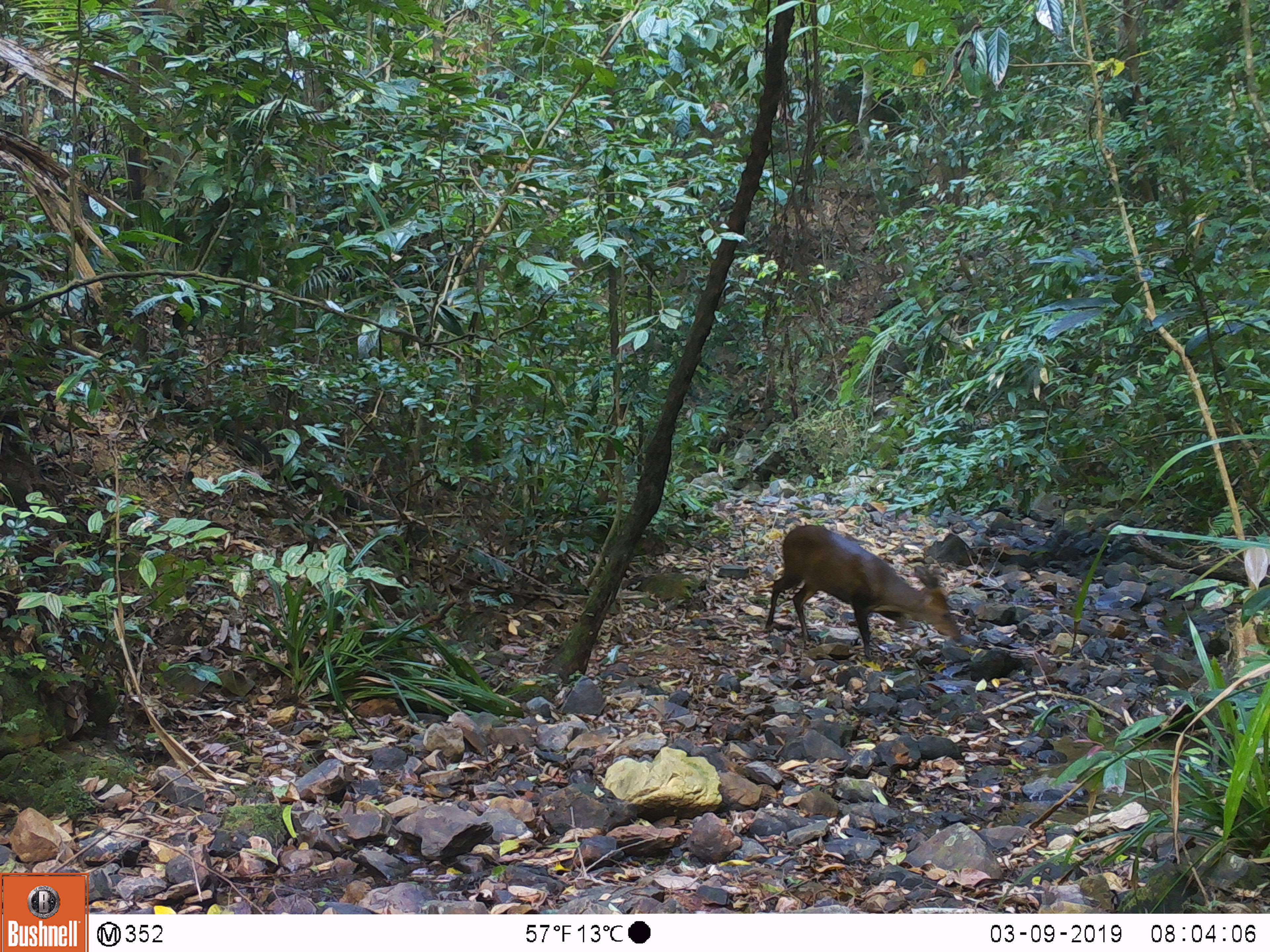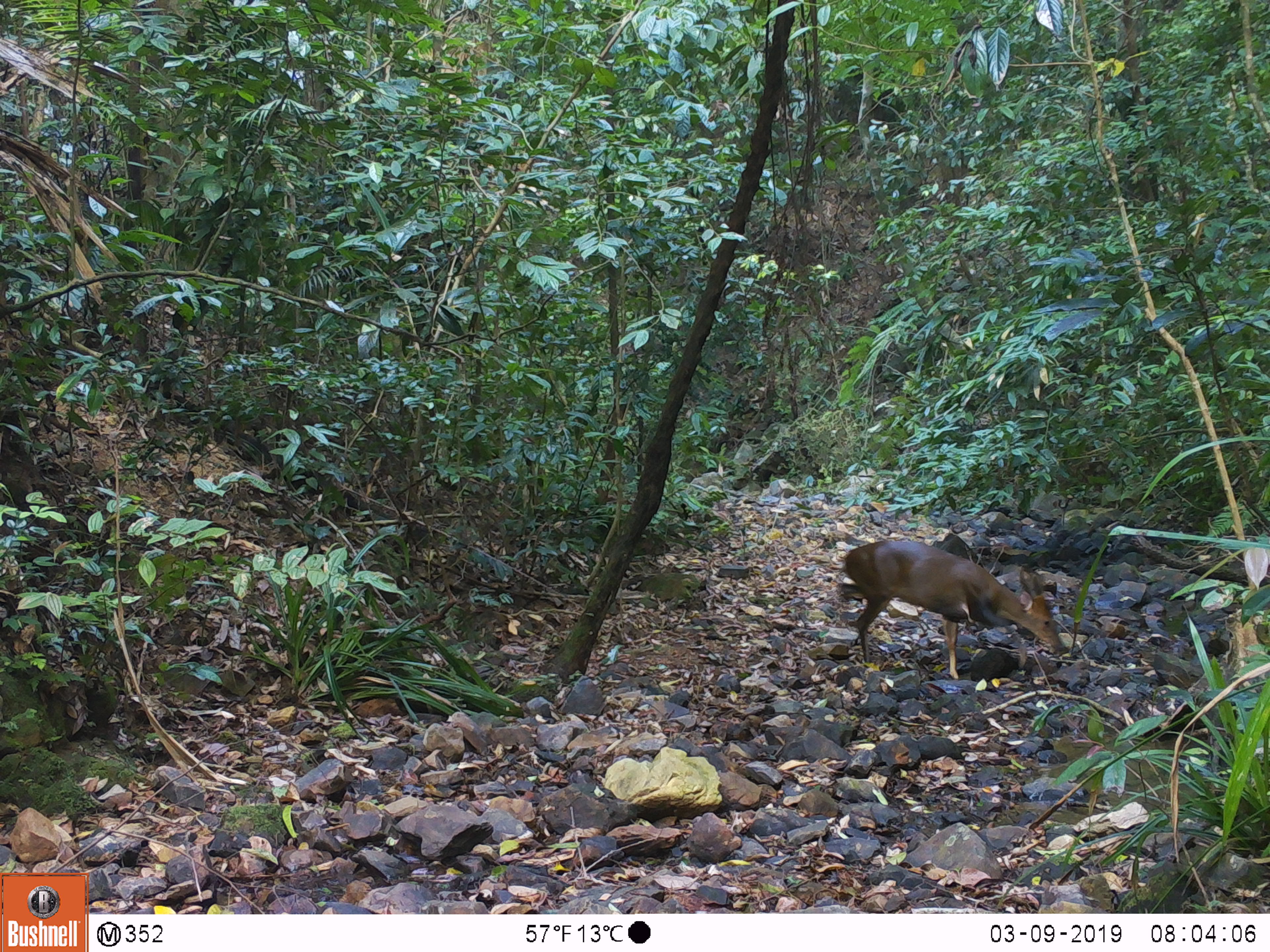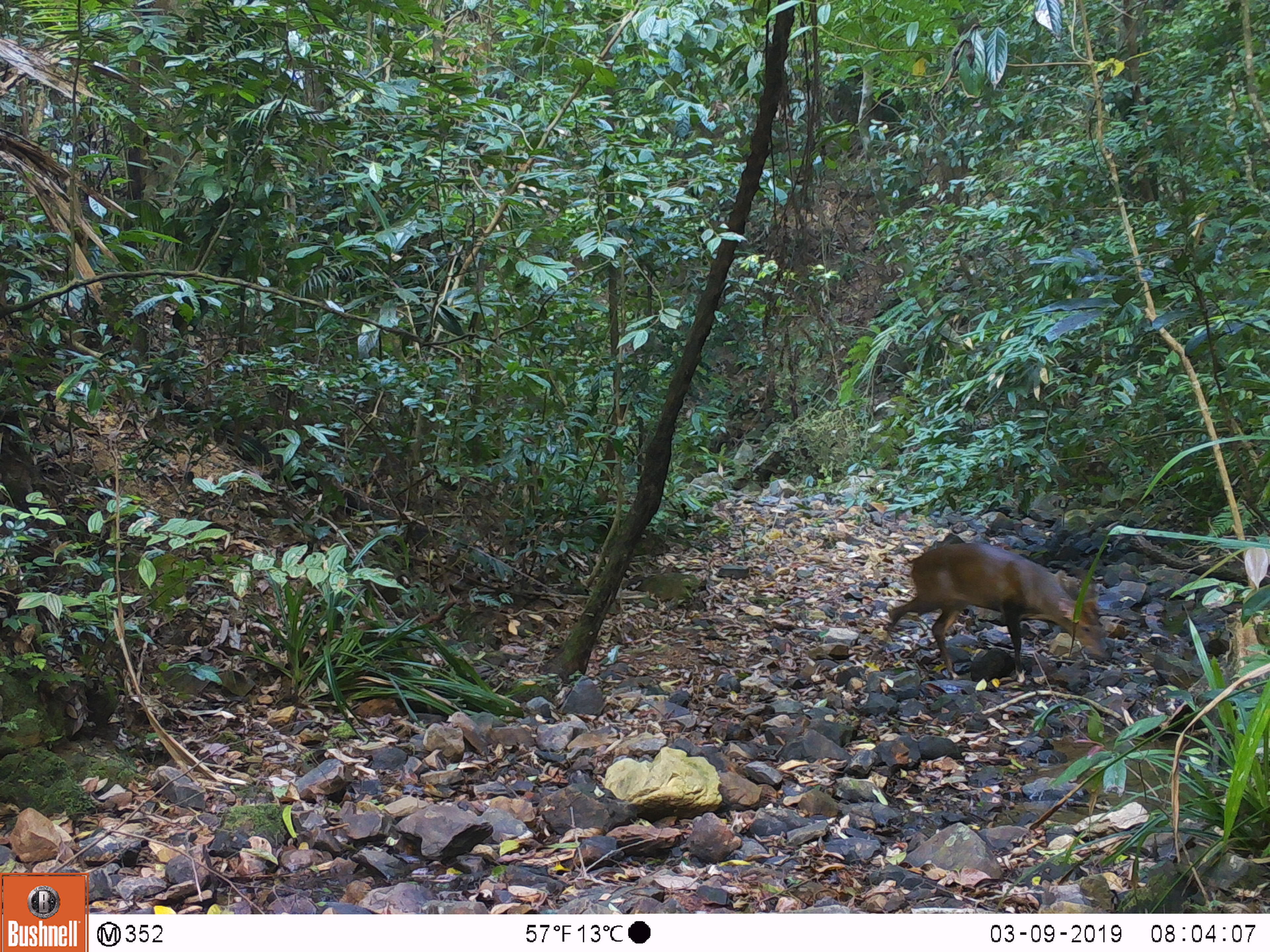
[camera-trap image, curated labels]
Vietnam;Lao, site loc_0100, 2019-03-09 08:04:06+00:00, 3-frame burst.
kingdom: Animalia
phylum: Chordata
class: Mammalia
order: Artiodactyla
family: Cervidae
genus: Muntiacus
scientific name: Muntiacus vuquangensis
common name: large-antlered muntjac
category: large antlered muntjac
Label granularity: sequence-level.